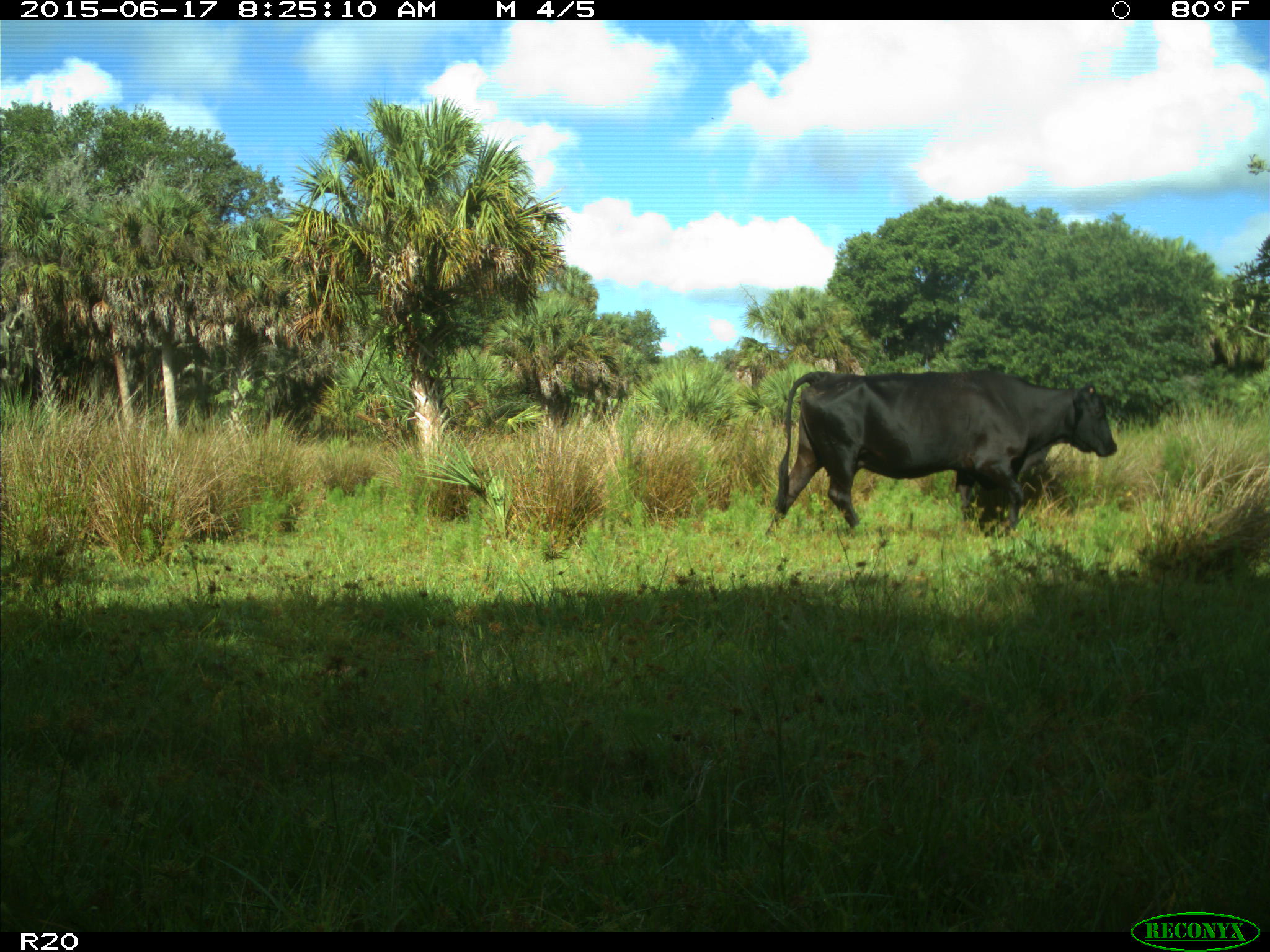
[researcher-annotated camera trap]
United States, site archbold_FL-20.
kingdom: Animalia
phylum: Chordata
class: Mammalia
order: Artiodactyla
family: Bovidae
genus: Bos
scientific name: Bos taurus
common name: domestic cow